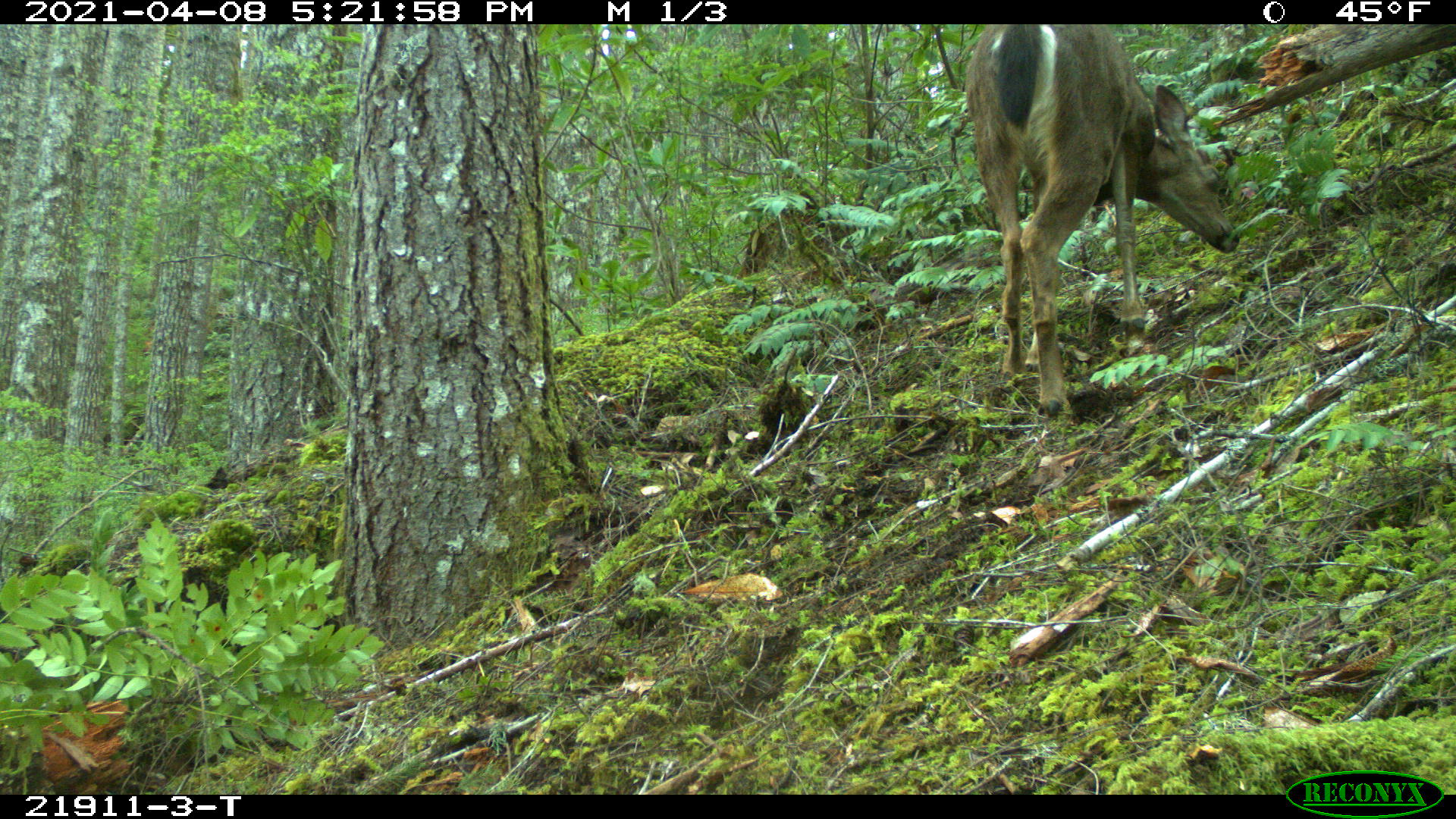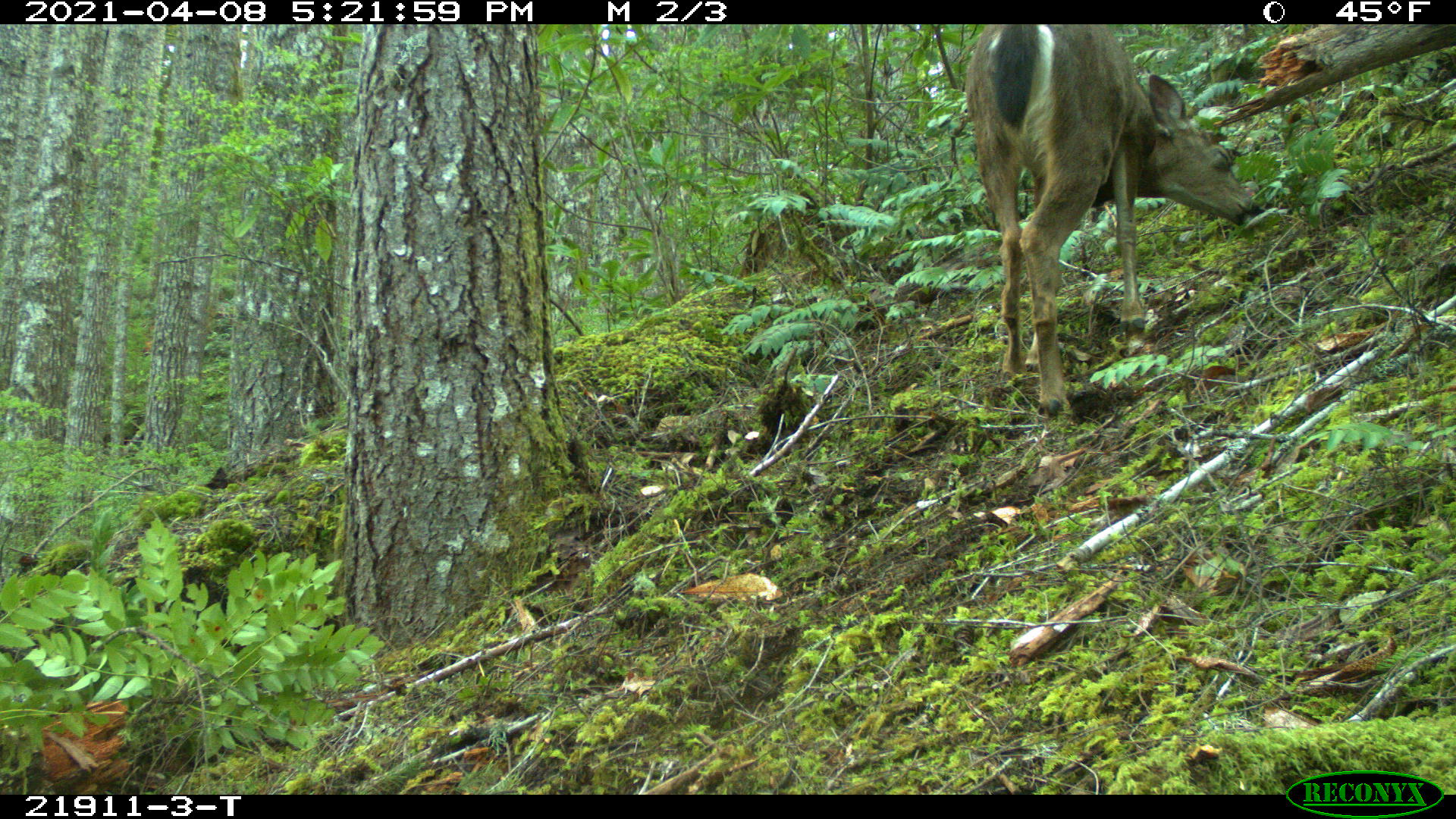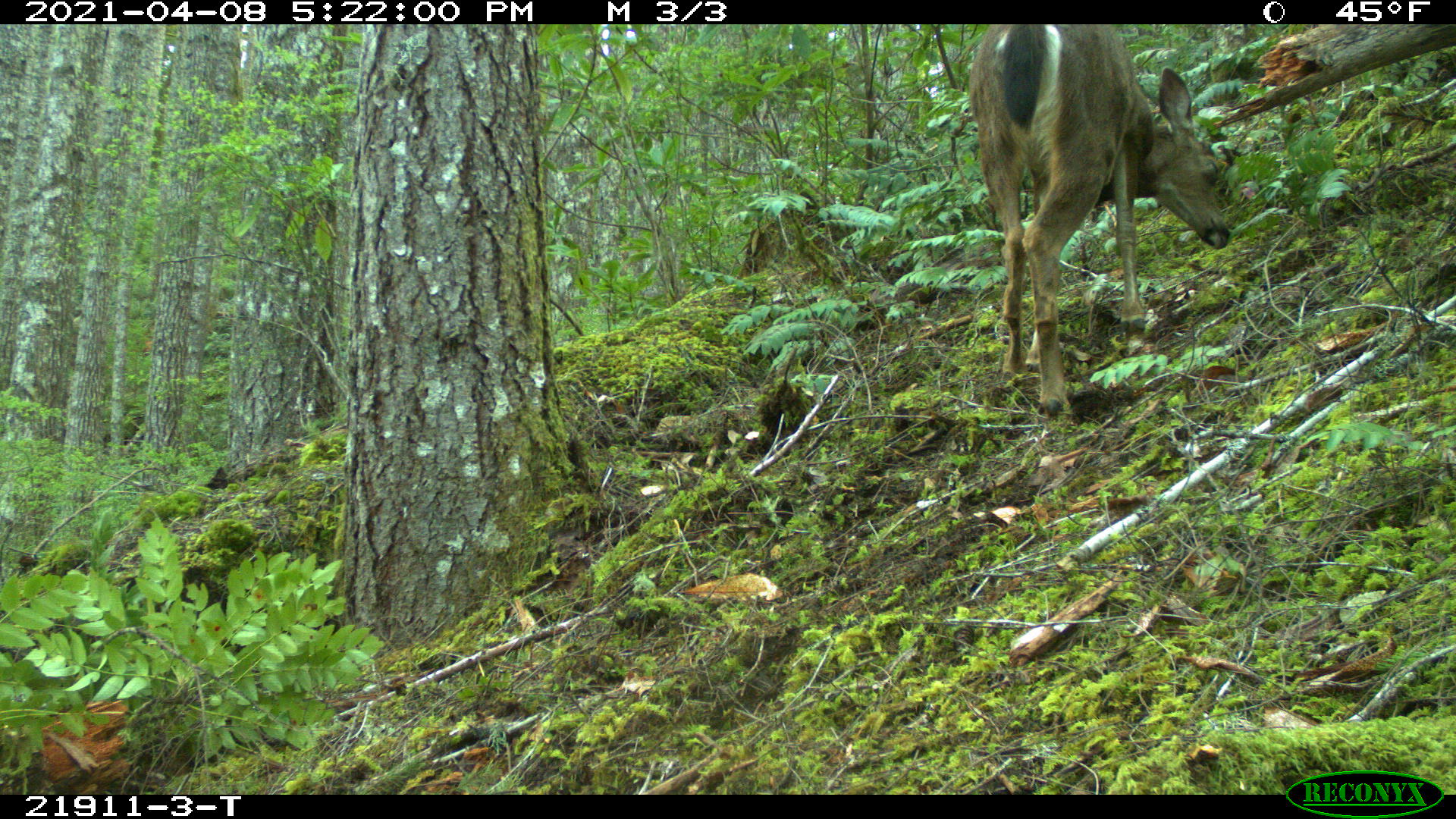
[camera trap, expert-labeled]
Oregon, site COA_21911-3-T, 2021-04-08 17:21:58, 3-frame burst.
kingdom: Animalia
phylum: Chordata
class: Mammalia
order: Artiodactyla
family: Cervidae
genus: Odocoileus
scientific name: Odocoileus hemionus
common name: black-tailed deer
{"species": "black-tailed deer (Odocoileus hemionus)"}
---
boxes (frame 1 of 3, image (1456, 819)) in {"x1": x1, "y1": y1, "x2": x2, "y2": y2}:
black-tailed deer: {"x1": 956, "y1": 29, "x2": 1248, "y2": 424}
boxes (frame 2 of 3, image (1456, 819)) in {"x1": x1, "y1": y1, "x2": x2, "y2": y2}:
black-tailed deer: {"x1": 960, "y1": 27, "x2": 1270, "y2": 433}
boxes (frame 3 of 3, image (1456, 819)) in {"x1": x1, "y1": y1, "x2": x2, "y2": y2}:
black-tailed deer: {"x1": 963, "y1": 26, "x2": 1238, "y2": 432}